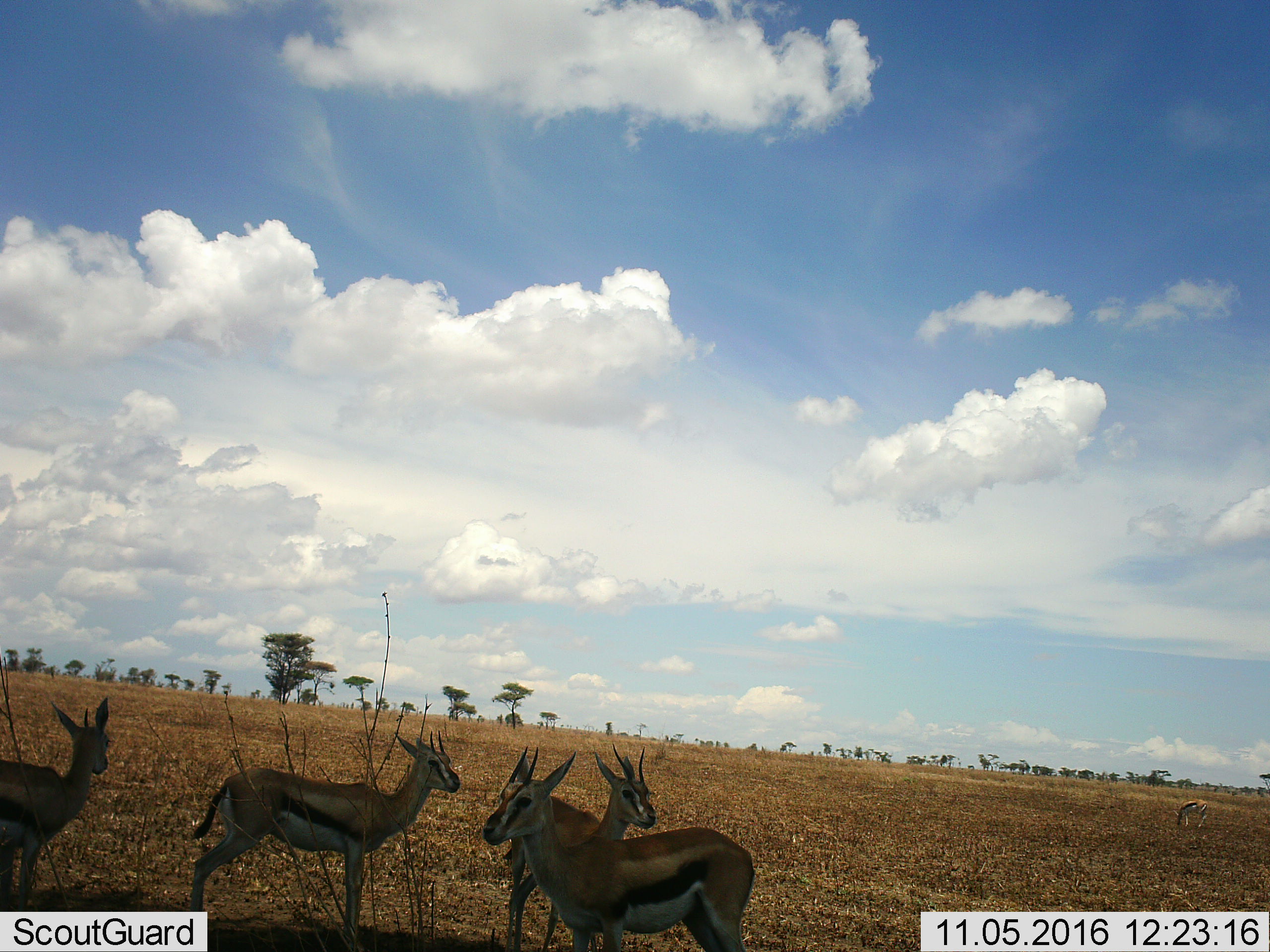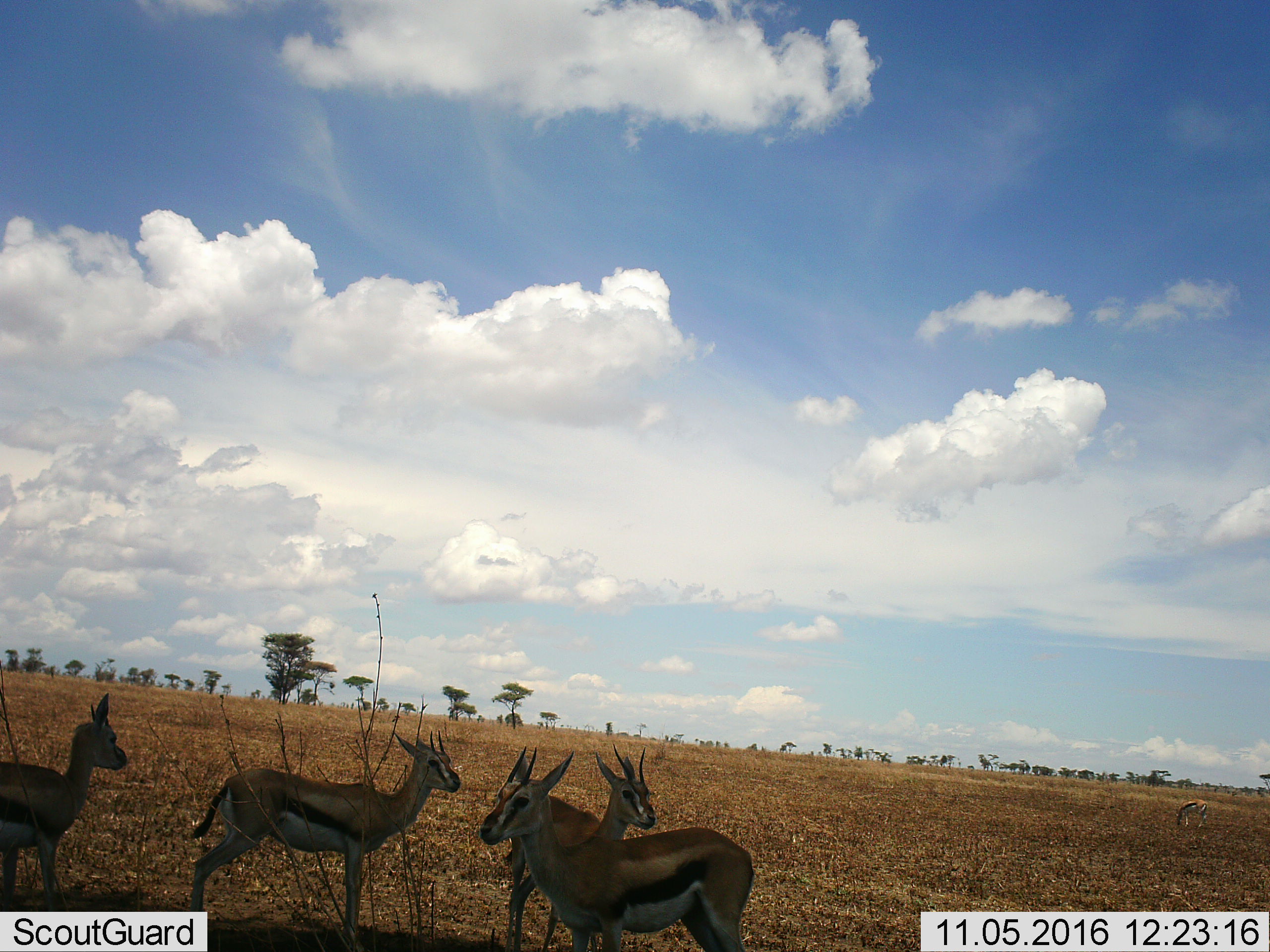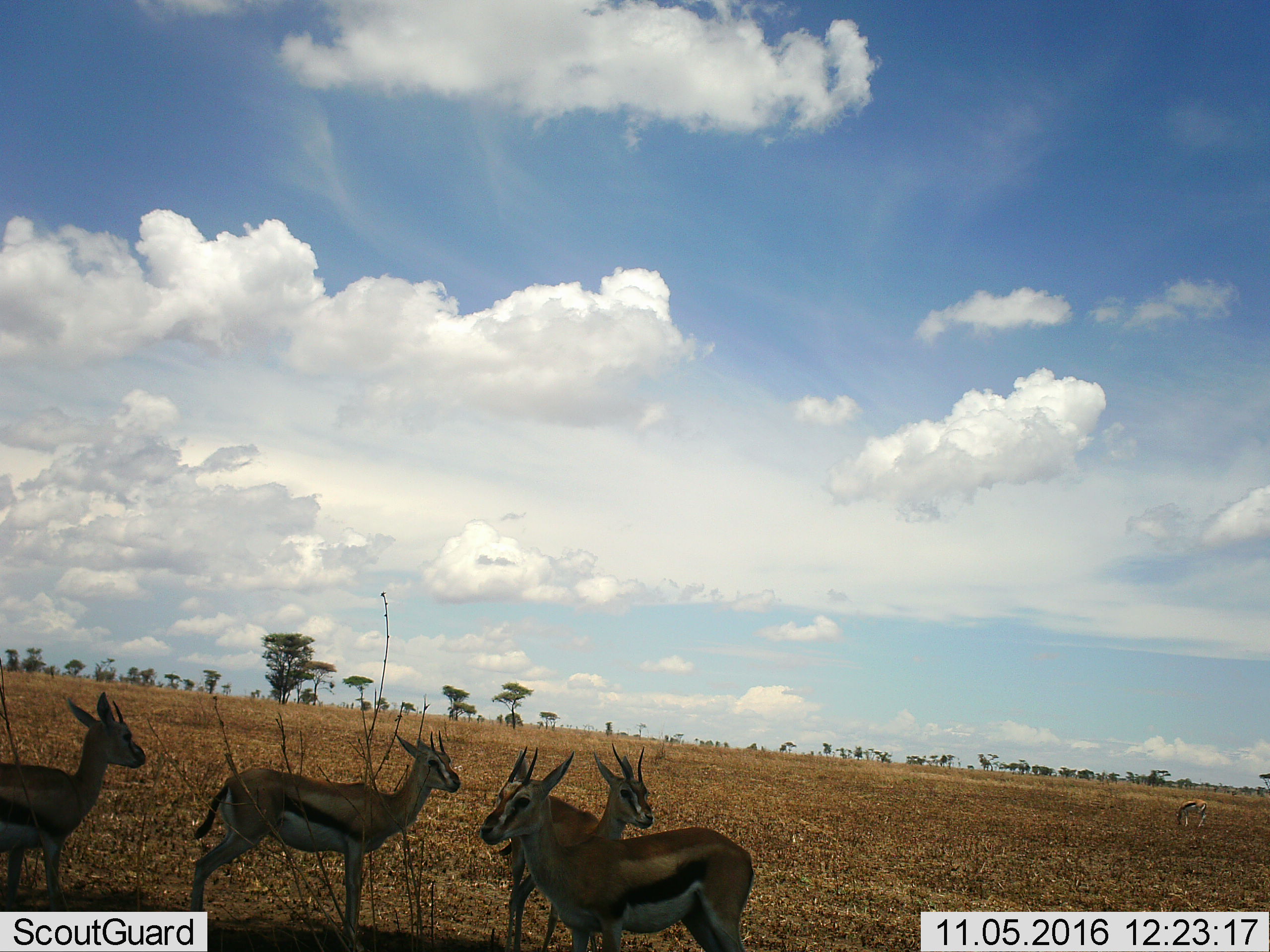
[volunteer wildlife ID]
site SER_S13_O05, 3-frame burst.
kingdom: Animalia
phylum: Chordata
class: Mammalia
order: Artiodactyla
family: Bovidae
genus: Eudorcas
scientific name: Eudorcas thomsonii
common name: thomson's gazelle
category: gazellethomsons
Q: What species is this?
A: Gazellethomsons (thomson's gazelle) (Eudorcas thomsonii).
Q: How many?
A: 5.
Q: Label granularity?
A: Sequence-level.